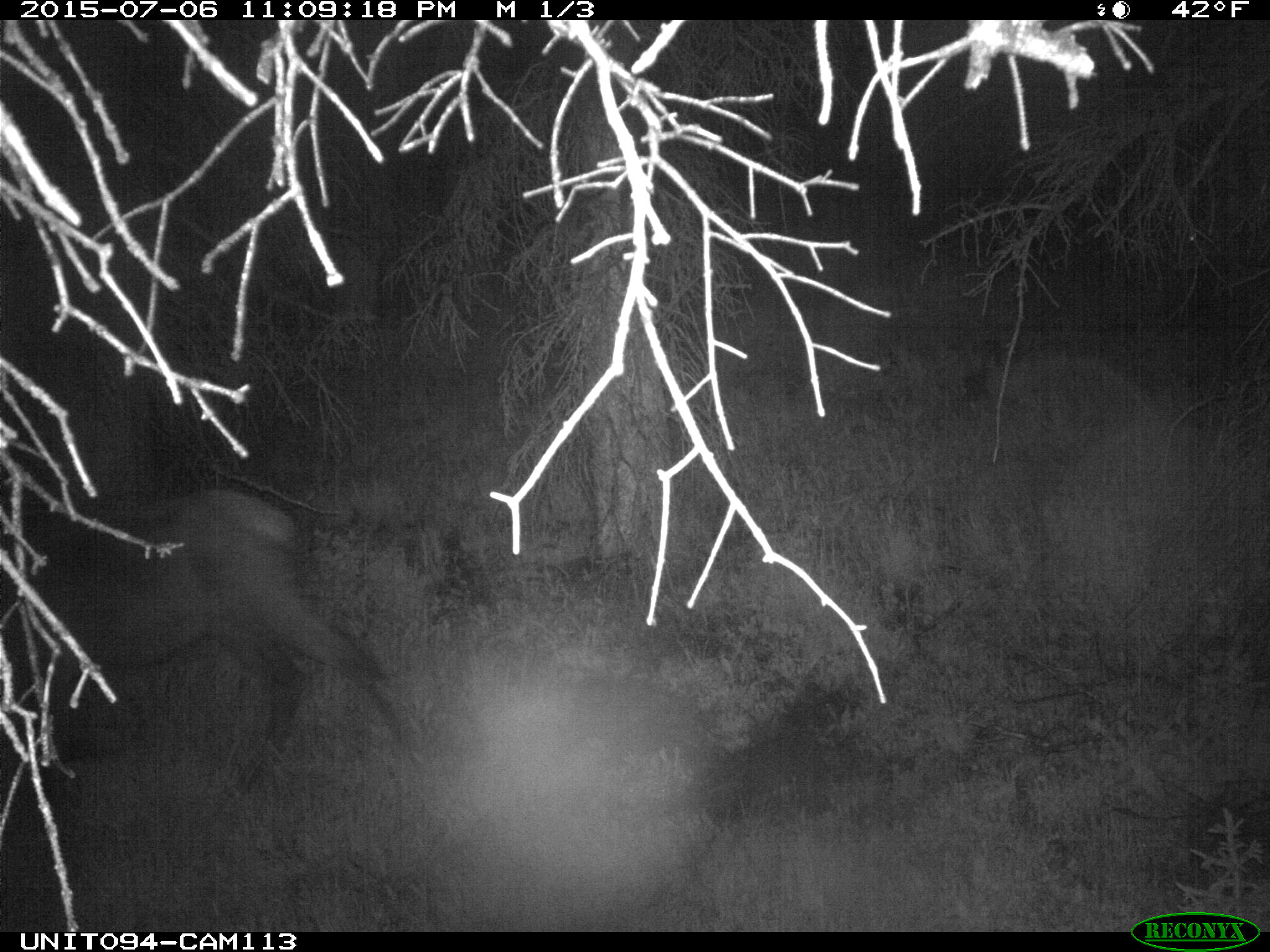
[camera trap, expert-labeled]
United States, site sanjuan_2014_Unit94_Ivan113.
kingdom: Animalia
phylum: Chordata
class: Mammalia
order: Artiodactyla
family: Cervidae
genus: Cervus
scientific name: Cervus elaphus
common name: red deer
Cervus elaphus (red deer).